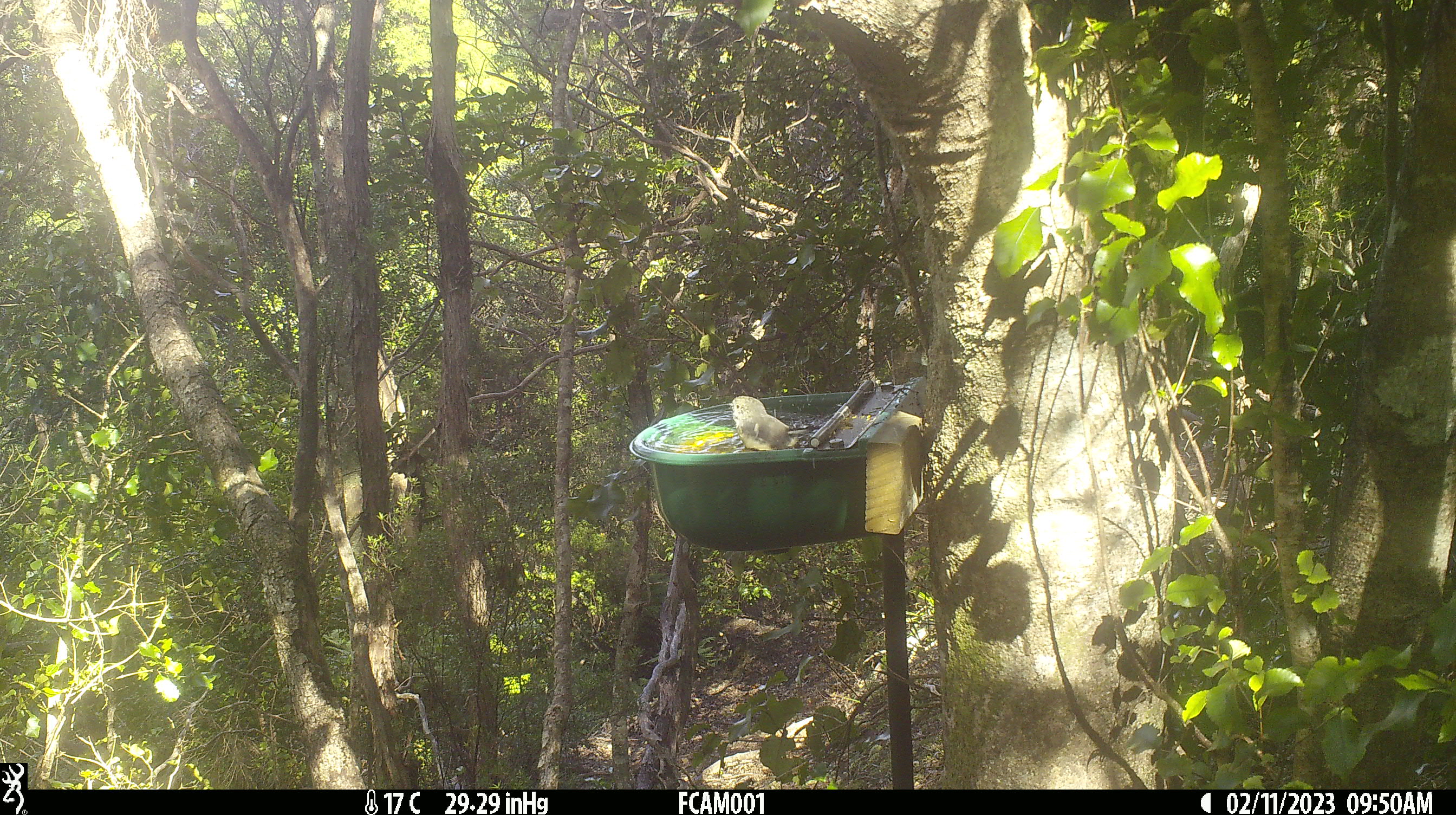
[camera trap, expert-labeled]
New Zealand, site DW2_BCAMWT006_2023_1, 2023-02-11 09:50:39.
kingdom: Animalia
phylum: Chordata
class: Aves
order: Passeriformes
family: Petroicidae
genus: Petroica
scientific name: Petroica macrocephala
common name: tomtit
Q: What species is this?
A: Tomtit (Petroica macrocephala).